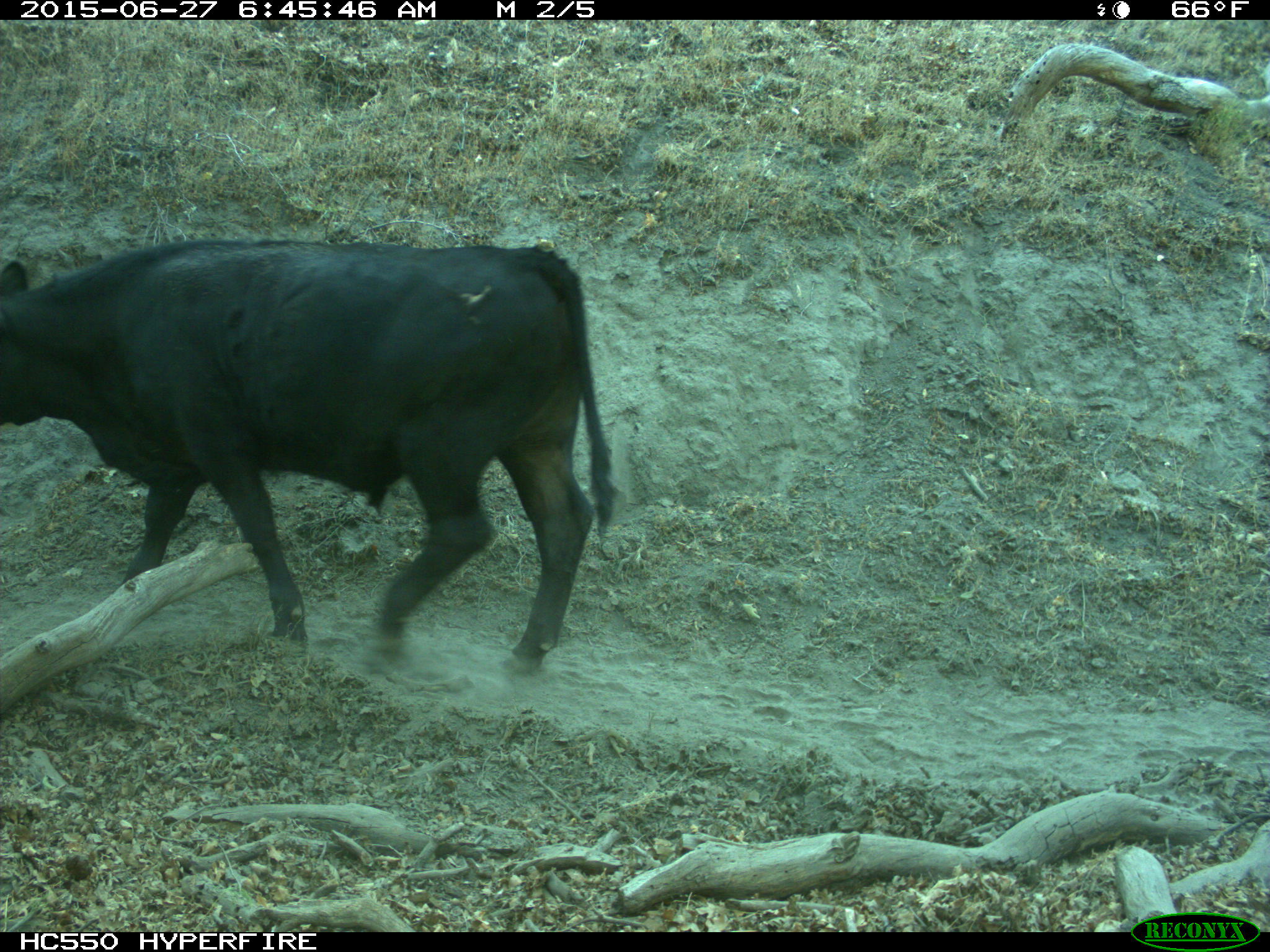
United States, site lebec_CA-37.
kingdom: Animalia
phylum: Chordata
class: Mammalia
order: Artiodactyla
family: Bovidae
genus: Bos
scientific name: Bos taurus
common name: domestic cow